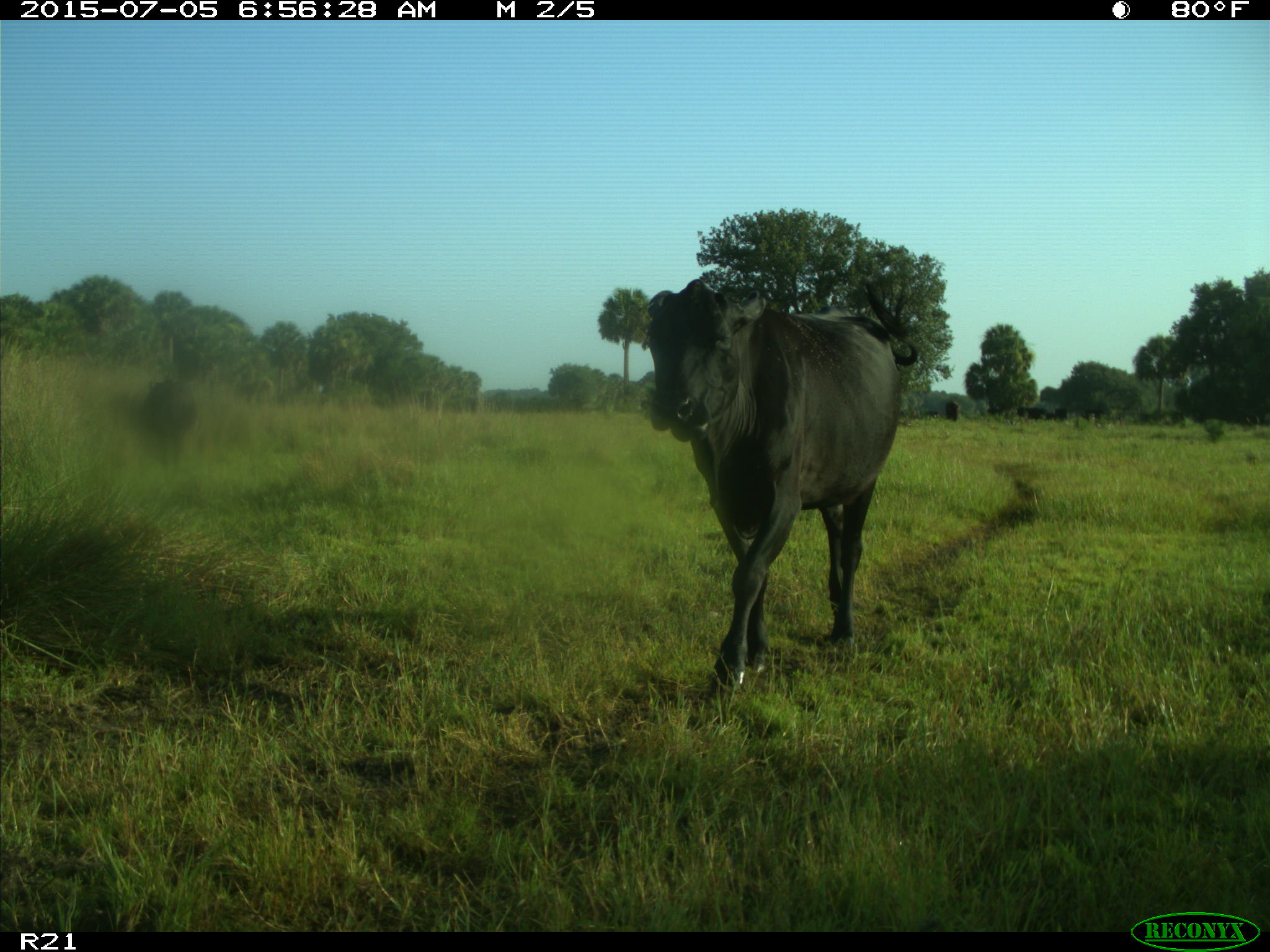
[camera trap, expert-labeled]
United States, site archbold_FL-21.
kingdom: Animalia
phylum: Chordata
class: Mammalia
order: Artiodactyla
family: Bovidae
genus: Bos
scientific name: Bos taurus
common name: domestic cow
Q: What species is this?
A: Bos taurus (domestic cow).